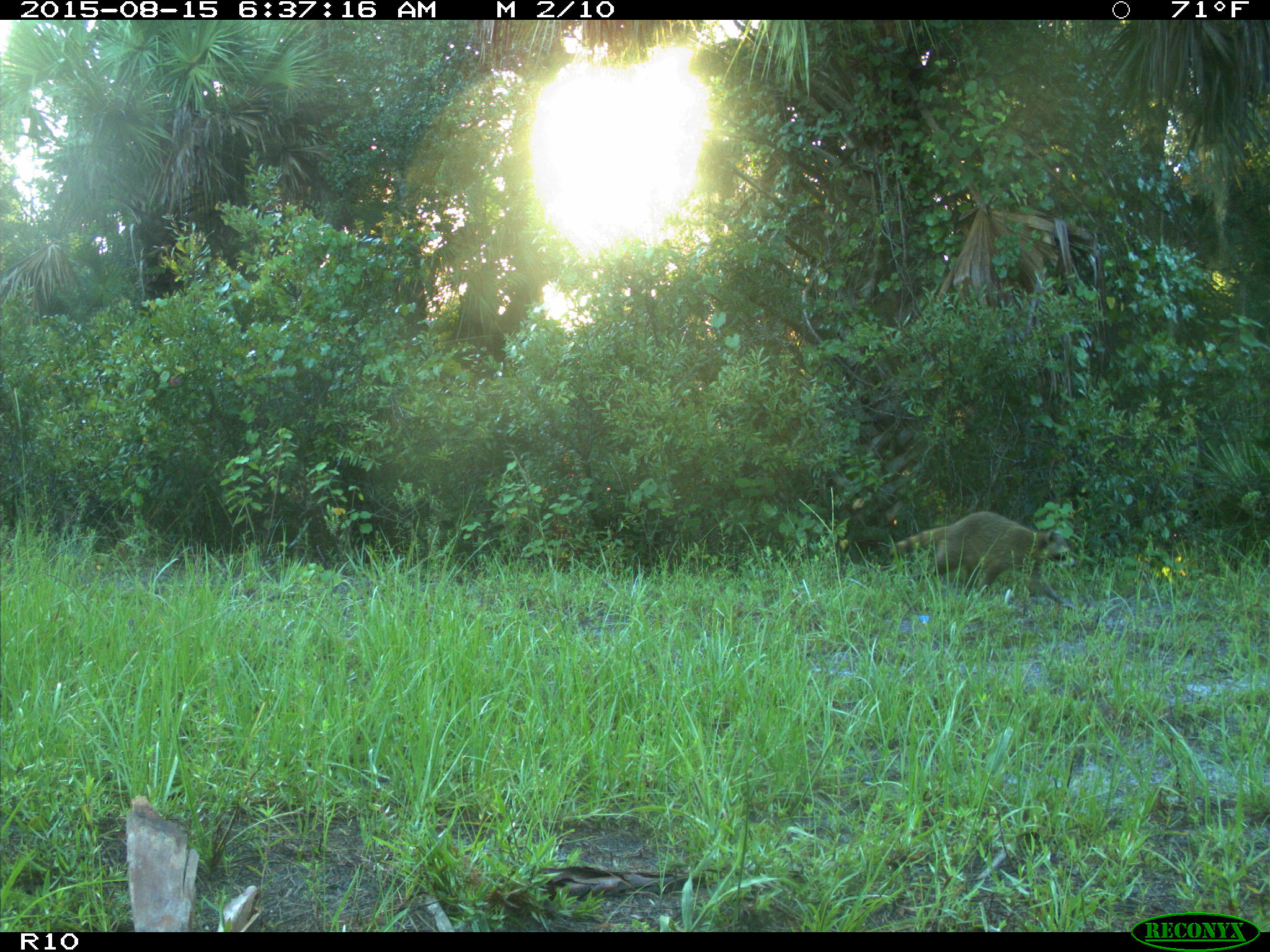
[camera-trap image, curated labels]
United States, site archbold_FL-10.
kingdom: Animalia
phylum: Chordata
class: Mammalia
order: Carnivora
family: Procyonidae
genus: Procyon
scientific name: Procyon lotor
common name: common raccoon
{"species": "Procyon lotor (common raccoon)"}